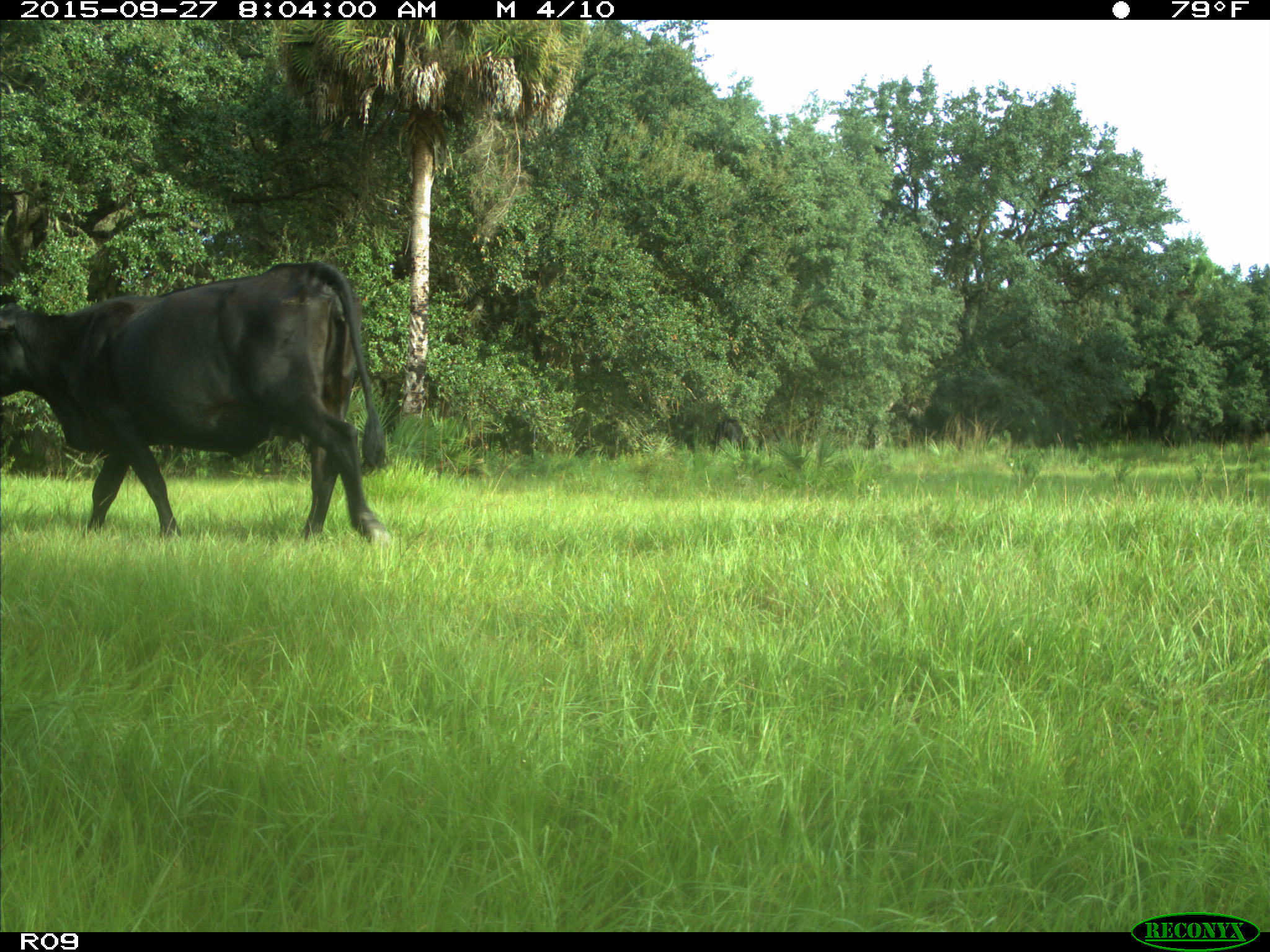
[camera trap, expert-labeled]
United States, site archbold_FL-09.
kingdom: Animalia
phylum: Chordata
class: Mammalia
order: Artiodactyla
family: Bovidae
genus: Bos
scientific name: Bos taurus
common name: domestic cow